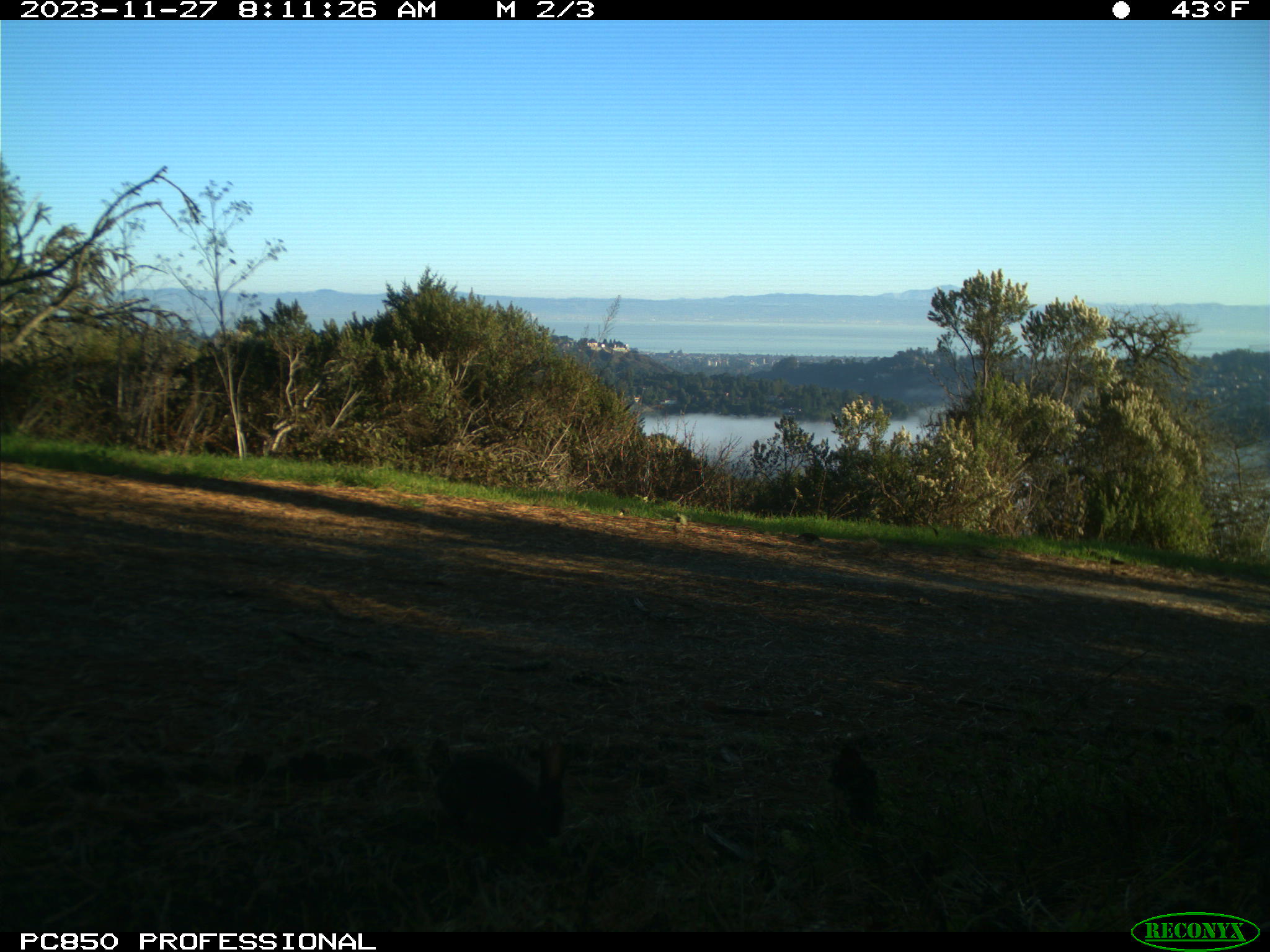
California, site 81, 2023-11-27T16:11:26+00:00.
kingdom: Animalia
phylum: Chordata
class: Mammalia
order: Lagomorpha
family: Leporidae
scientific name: Leporidae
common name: rabbit